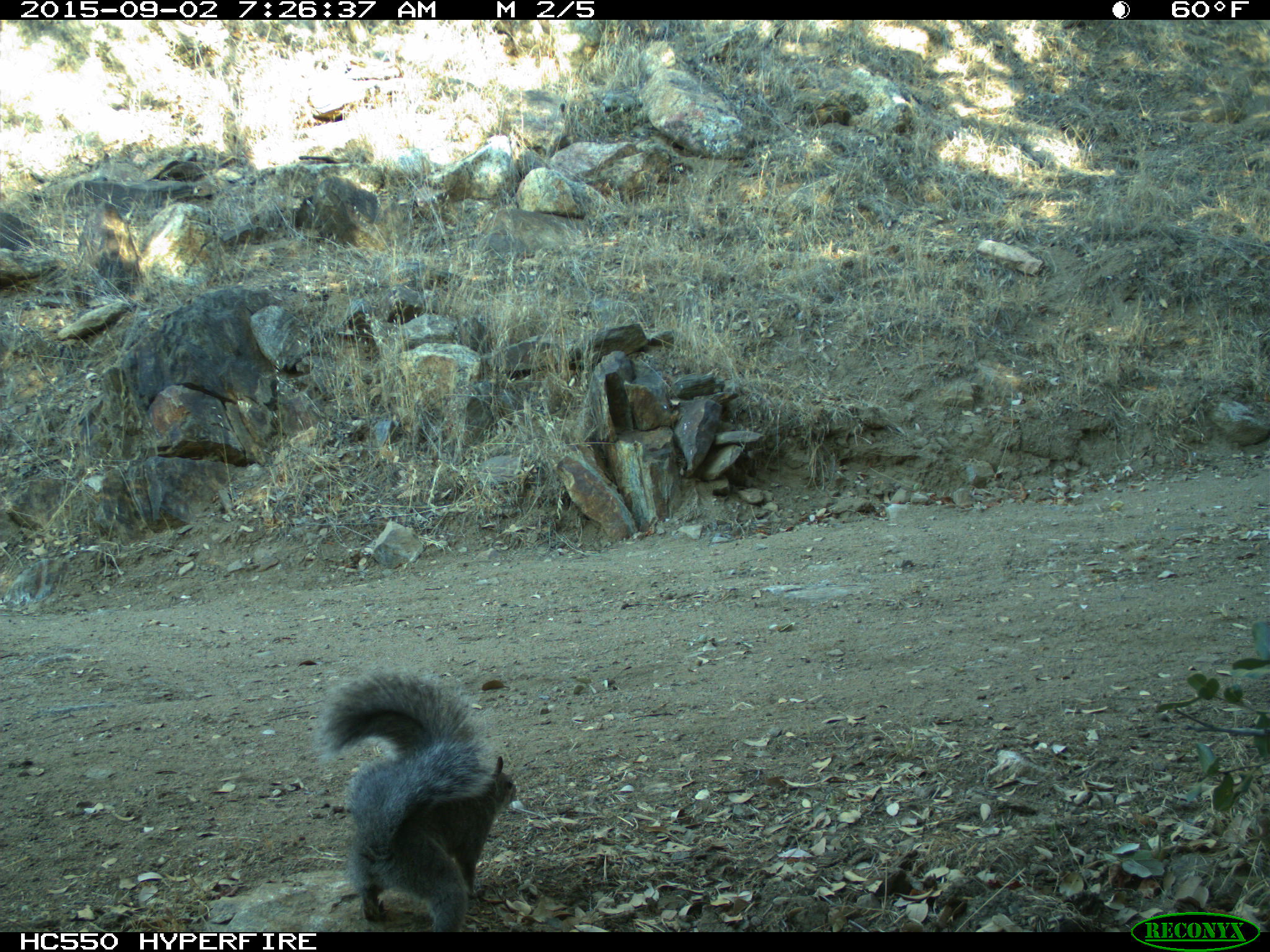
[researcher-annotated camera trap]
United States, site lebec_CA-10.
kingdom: Animalia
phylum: Chordata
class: Mammalia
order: Rodentia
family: Sciuridae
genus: Sciurus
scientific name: Sciurus carolinensis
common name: eastern gray squirrel